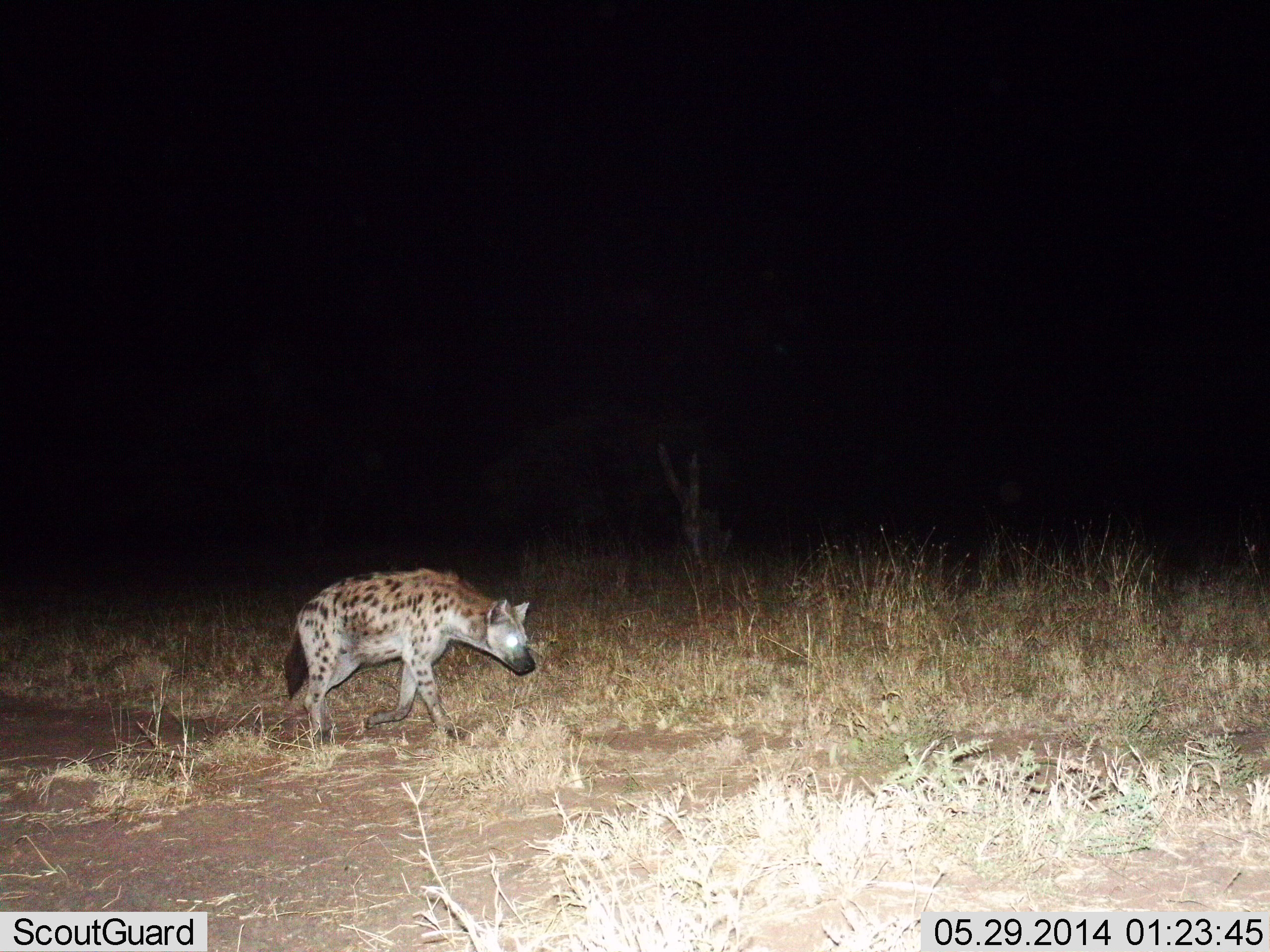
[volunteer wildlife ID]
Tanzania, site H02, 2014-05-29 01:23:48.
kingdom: Animalia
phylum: Chordata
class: Mammalia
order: Carnivora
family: Hyaenidae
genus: Crocuta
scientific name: Crocuta crocuta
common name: spotted hyena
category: hyenaspotted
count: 1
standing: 10%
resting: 0%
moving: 90%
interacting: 0%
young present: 0%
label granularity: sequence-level